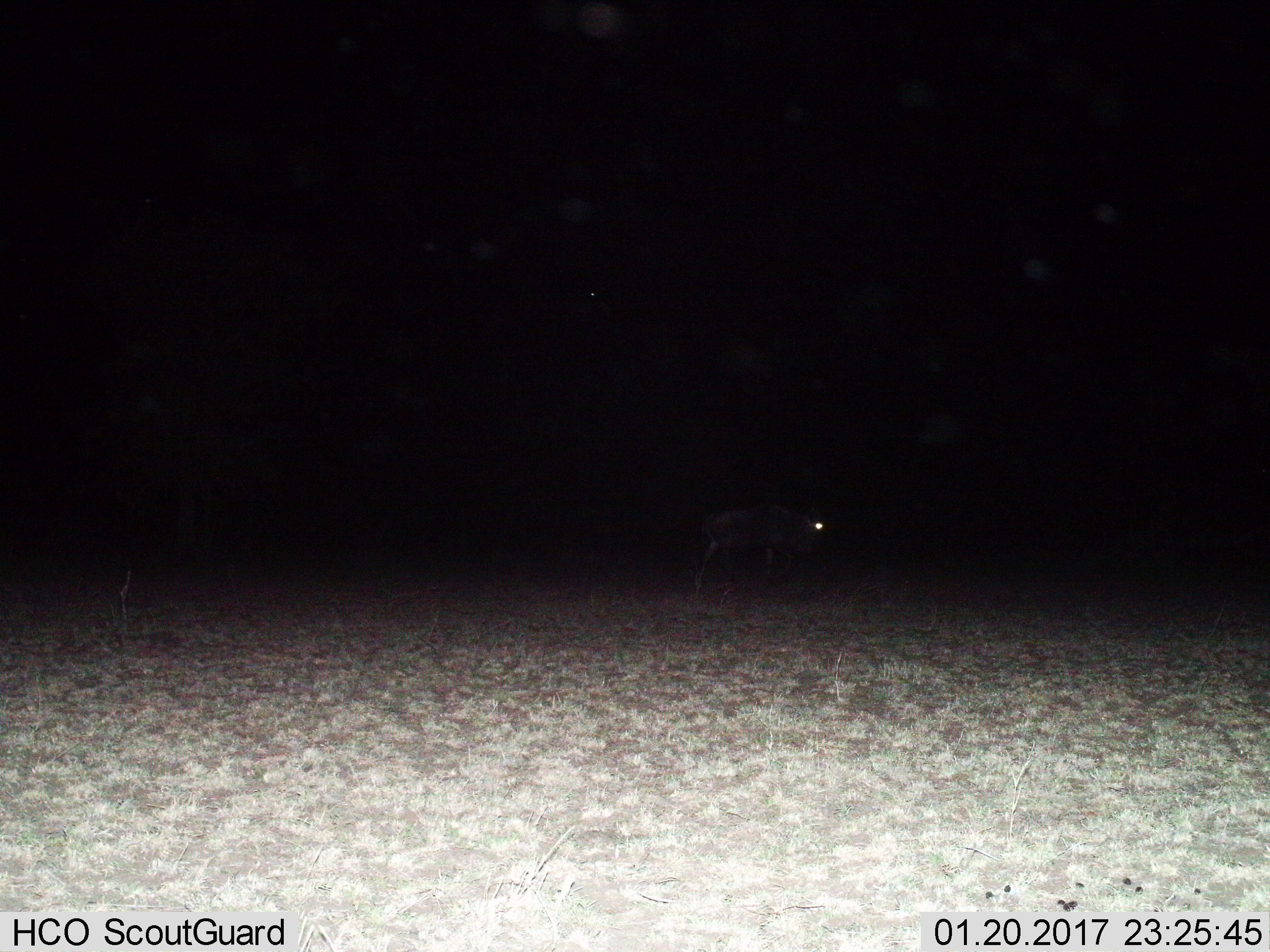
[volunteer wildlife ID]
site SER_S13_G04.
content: unidentified animal